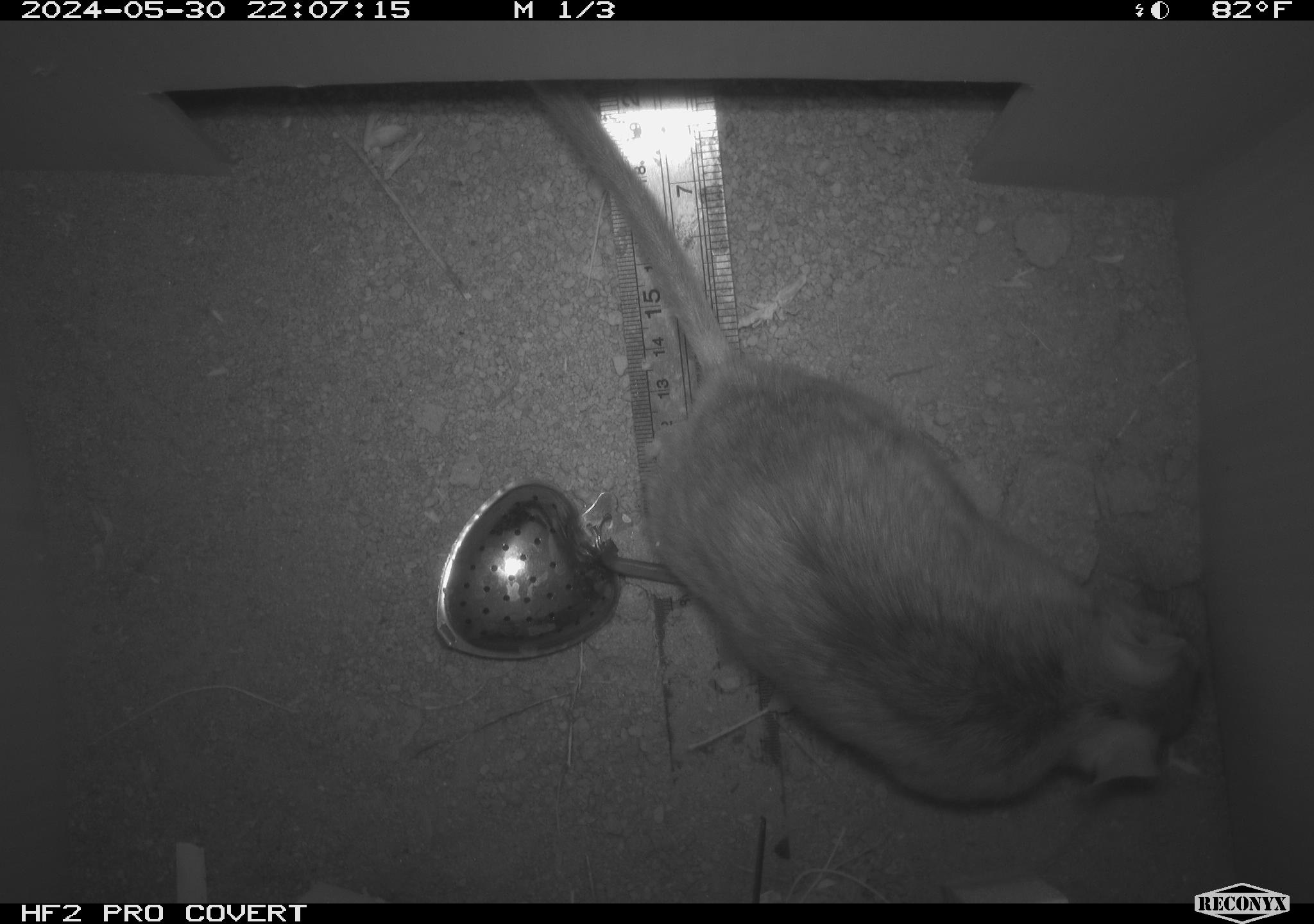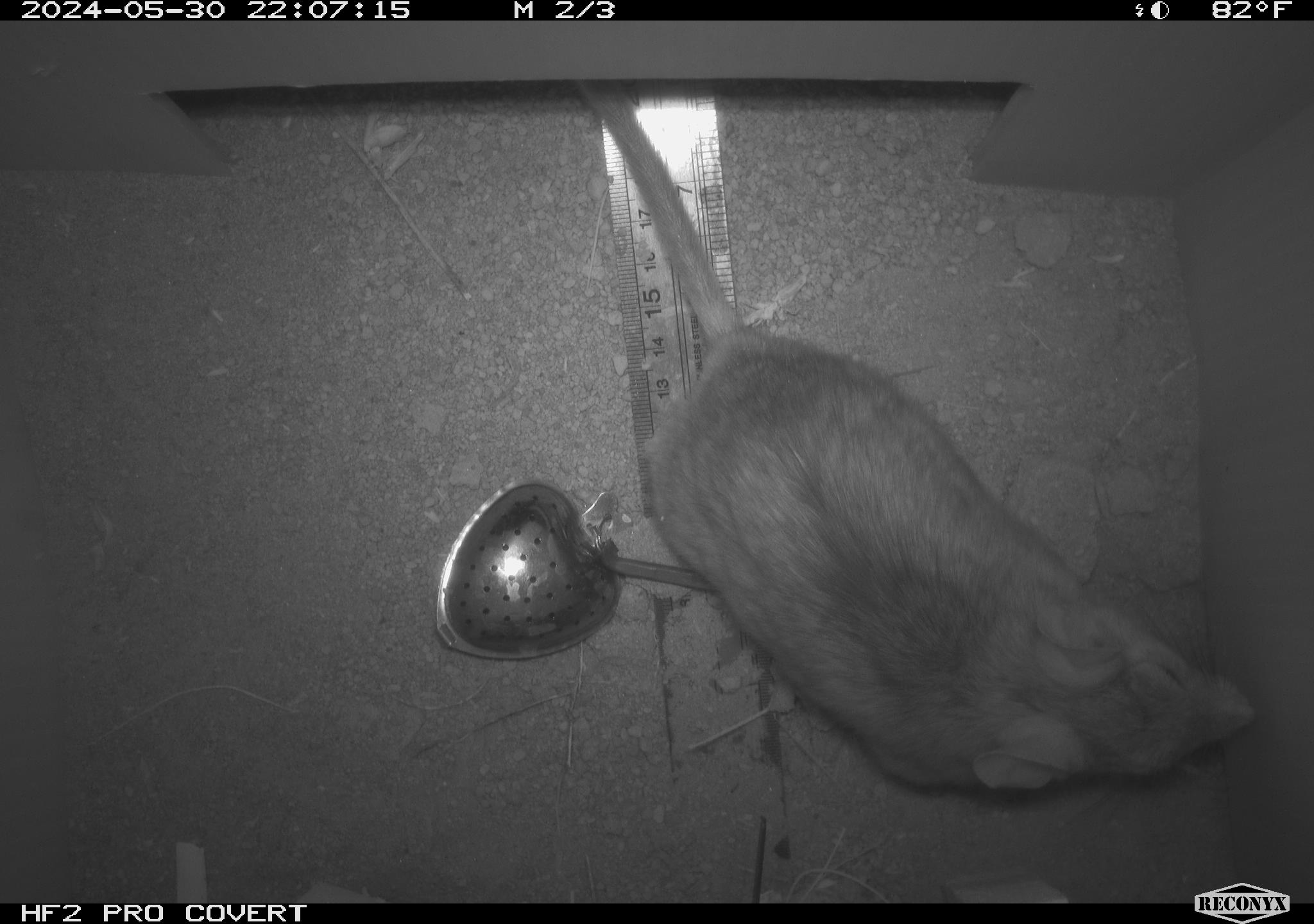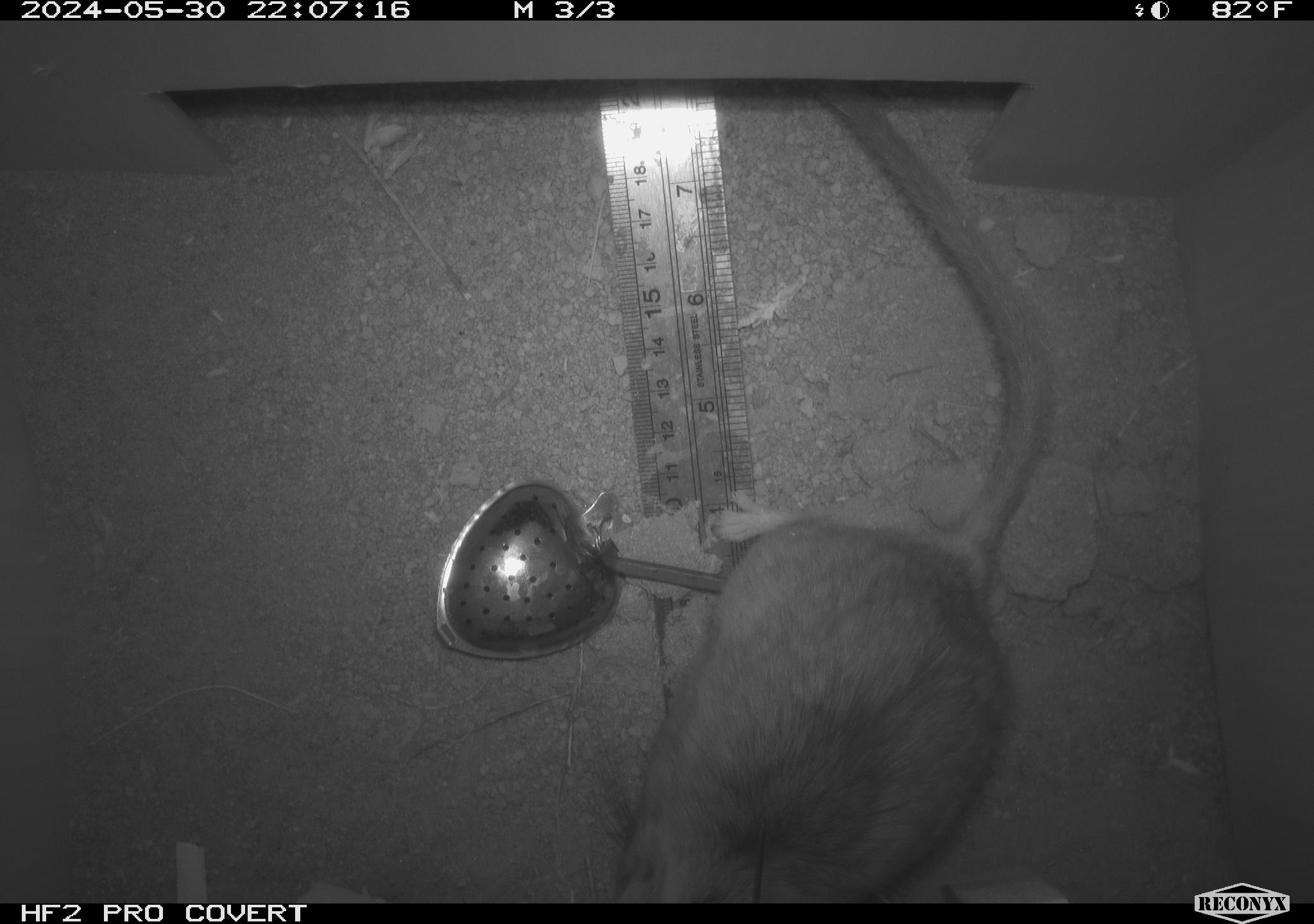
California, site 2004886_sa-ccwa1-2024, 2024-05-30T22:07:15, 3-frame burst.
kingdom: Animalia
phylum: Chordata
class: Mammalia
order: Rodentia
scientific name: Rodentia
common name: woodrat or rat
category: woodrat or rat species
Woodrat or rat species (woodrat or rat) (Rodentia).